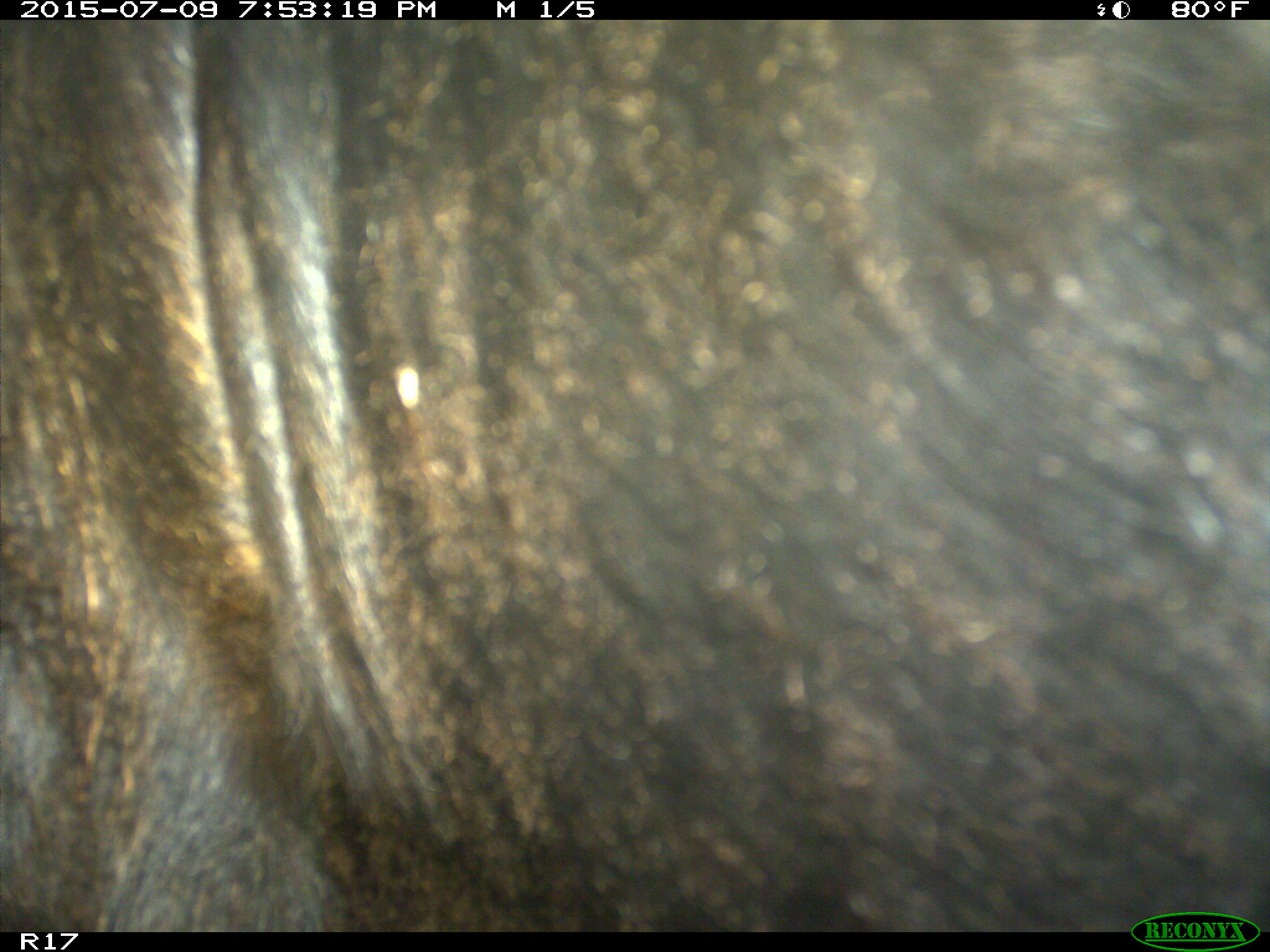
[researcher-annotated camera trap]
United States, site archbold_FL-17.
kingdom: Animalia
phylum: Chordata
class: Mammalia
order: Artiodactyla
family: Bovidae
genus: Bos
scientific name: Bos taurus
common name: domestic cow